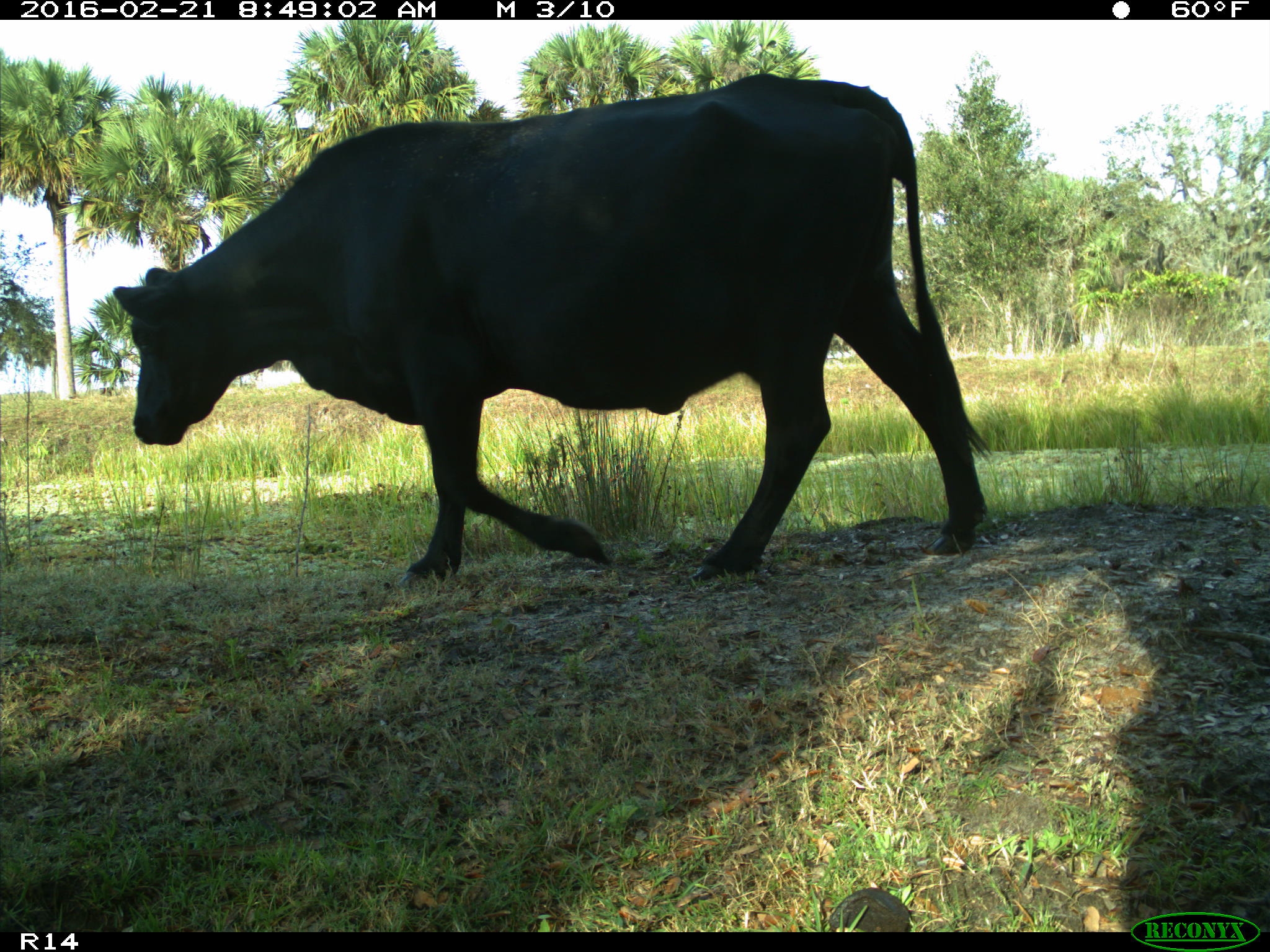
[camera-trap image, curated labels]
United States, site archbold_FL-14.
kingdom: Animalia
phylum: Chordata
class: Mammalia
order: Artiodactyla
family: Bovidae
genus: Bos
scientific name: Bos taurus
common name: domestic cow